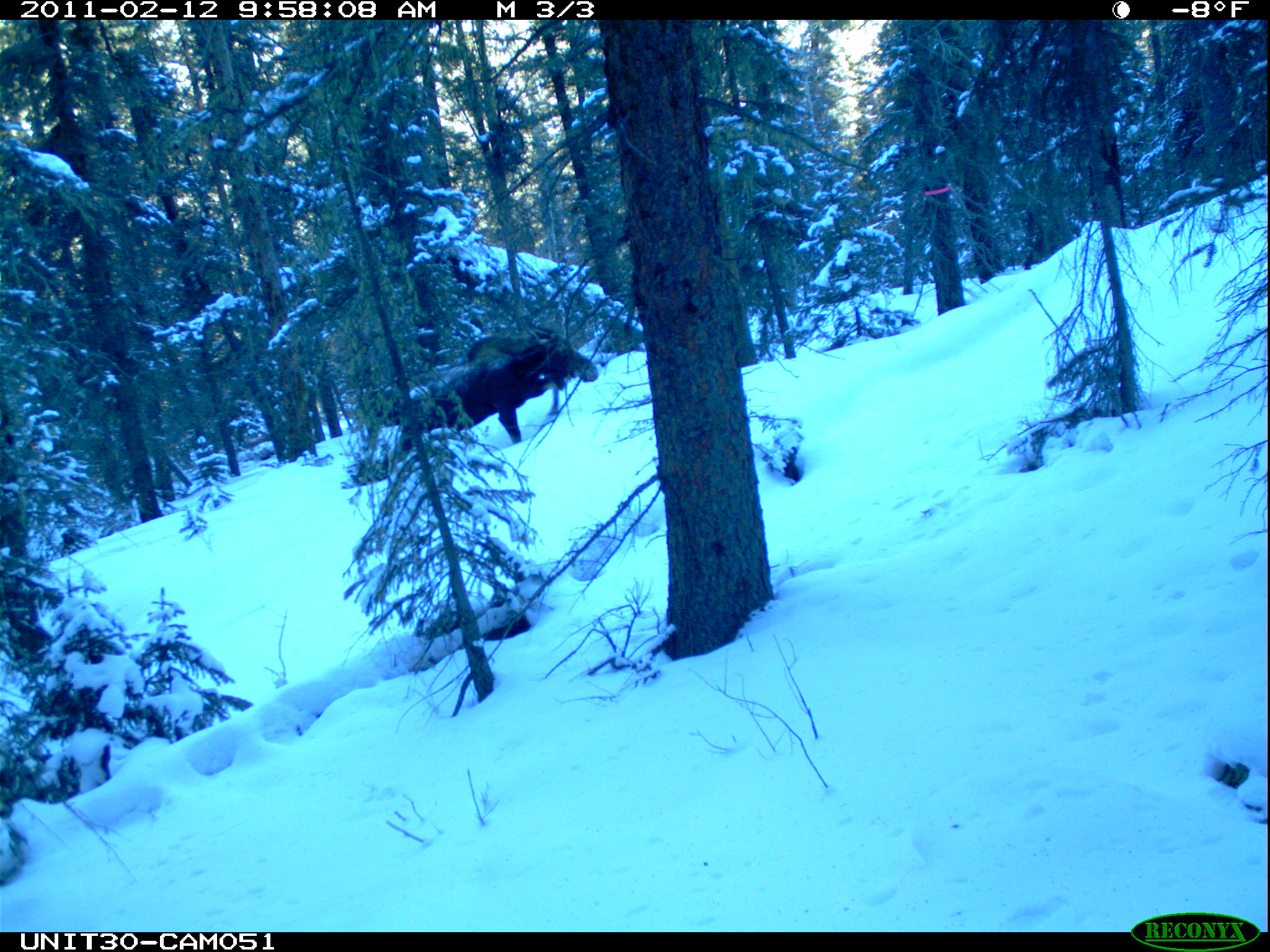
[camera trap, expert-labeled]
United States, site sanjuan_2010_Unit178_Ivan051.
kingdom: Animalia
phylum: Chordata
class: Mammalia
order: Artiodactyla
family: Cervidae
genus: Alces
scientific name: Alces alces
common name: moose